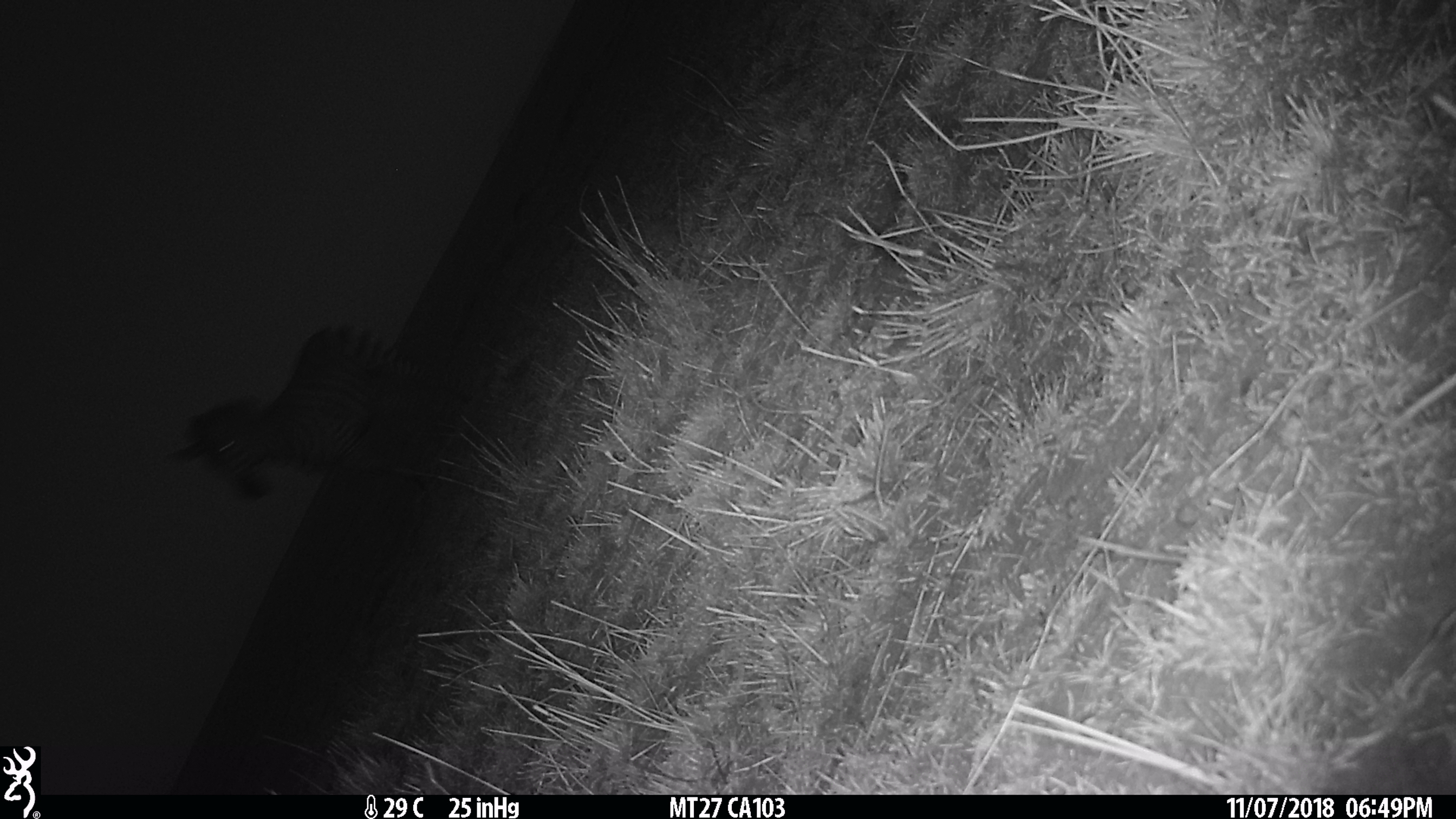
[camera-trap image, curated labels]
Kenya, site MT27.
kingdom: Animalia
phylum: Chordata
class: Mammalia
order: Perissodactyla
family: Equidae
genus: Equus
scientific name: Equus quagga burchellii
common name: burchell's zebra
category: zebra